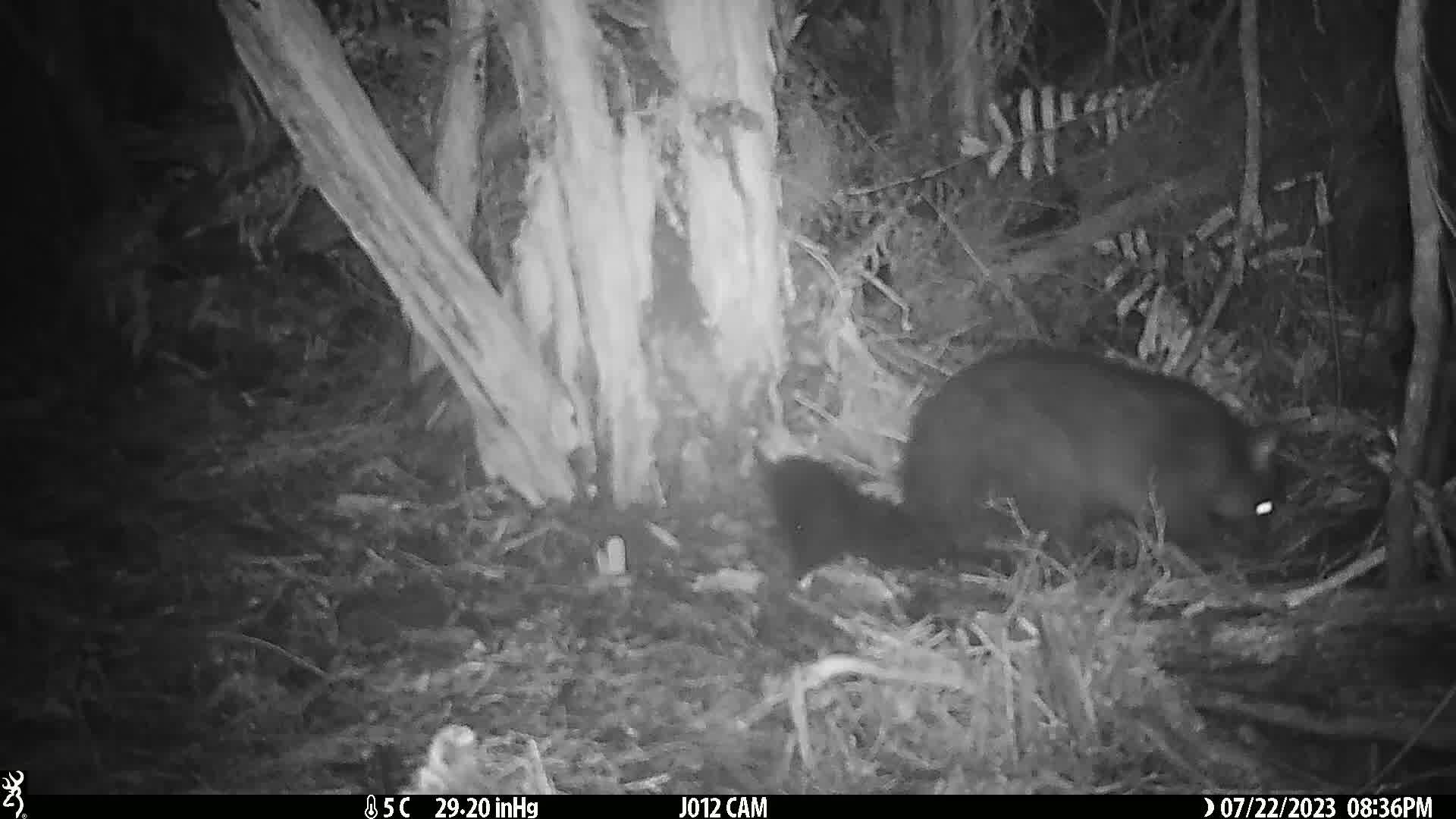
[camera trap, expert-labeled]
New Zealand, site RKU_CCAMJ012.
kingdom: Animalia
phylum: Chordata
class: Mammalia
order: Diprotodontia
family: Phalangeridae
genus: Trichosurus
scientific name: Trichosurus vulpecula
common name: common brushtail possum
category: possum